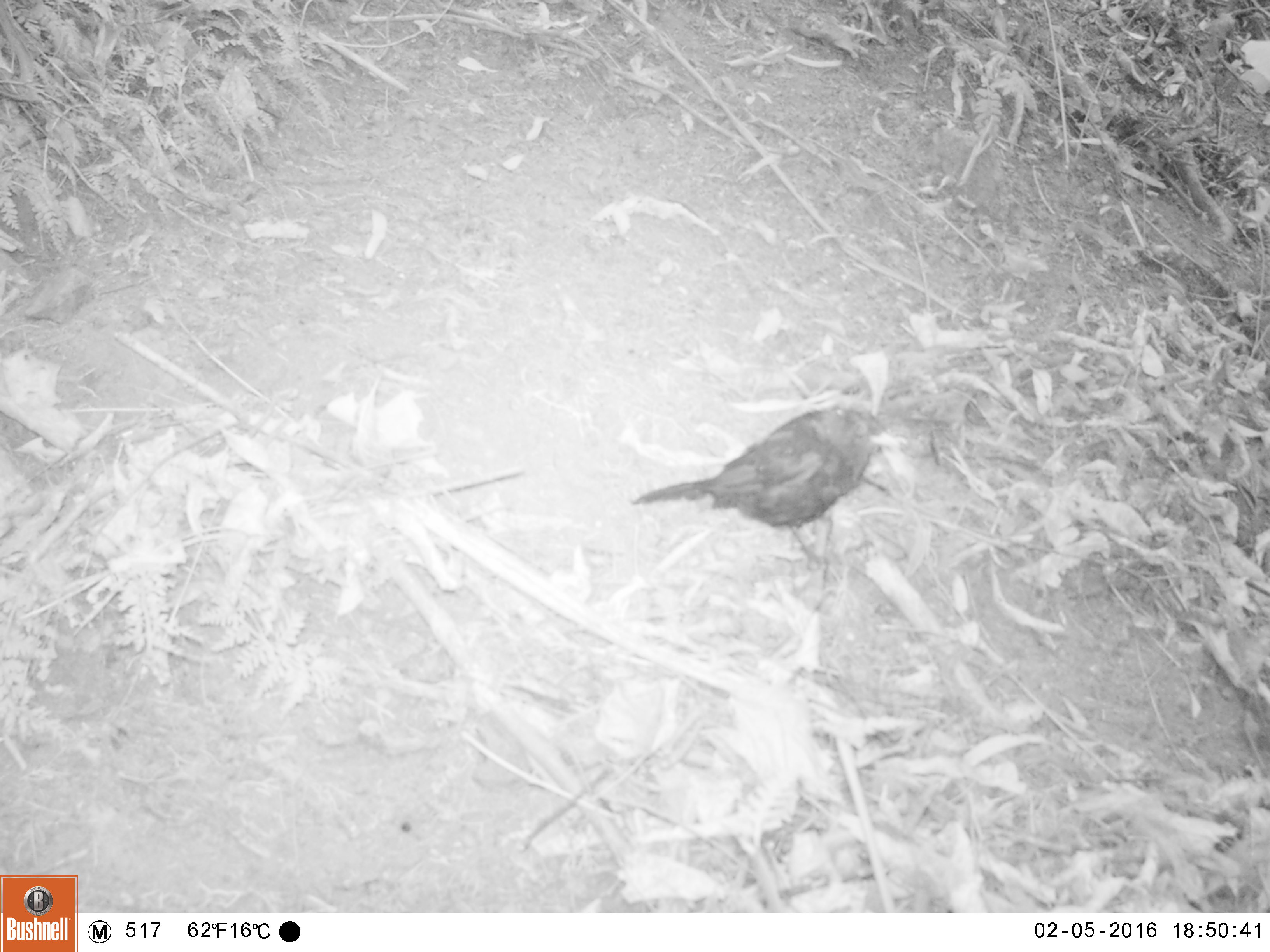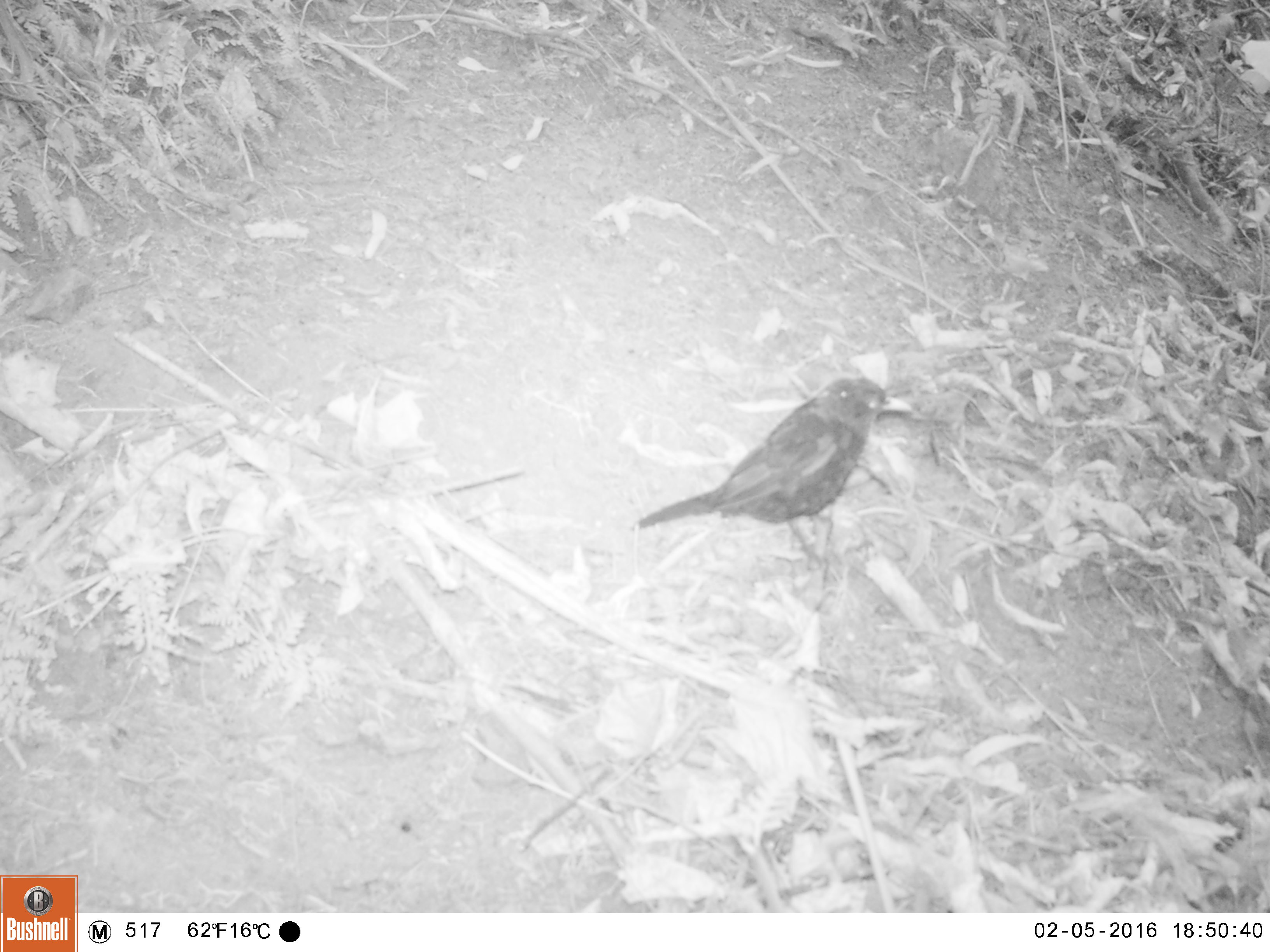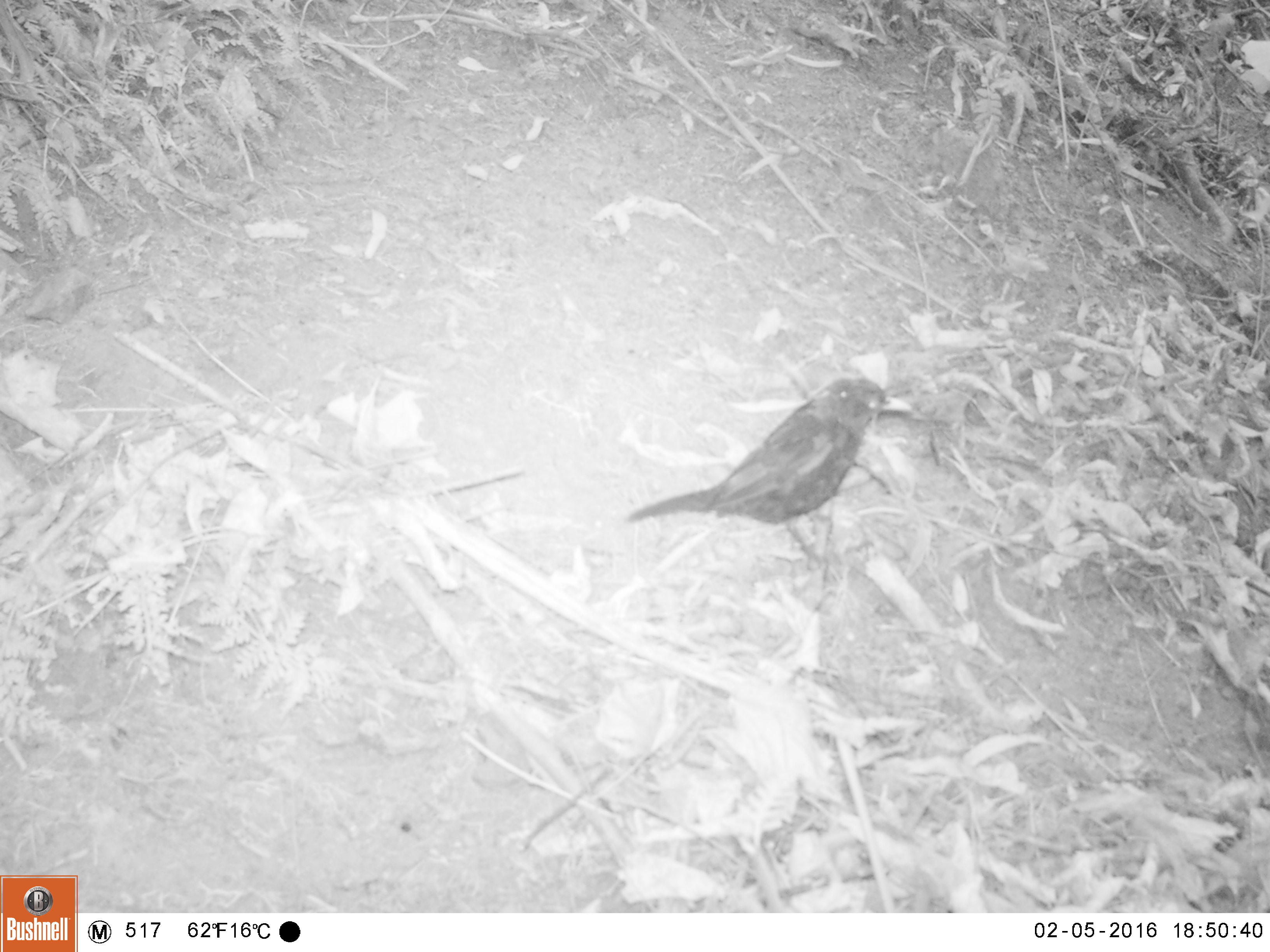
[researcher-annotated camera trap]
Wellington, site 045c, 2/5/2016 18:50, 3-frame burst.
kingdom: Animalia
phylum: Chordata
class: Aves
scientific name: Aves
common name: bird